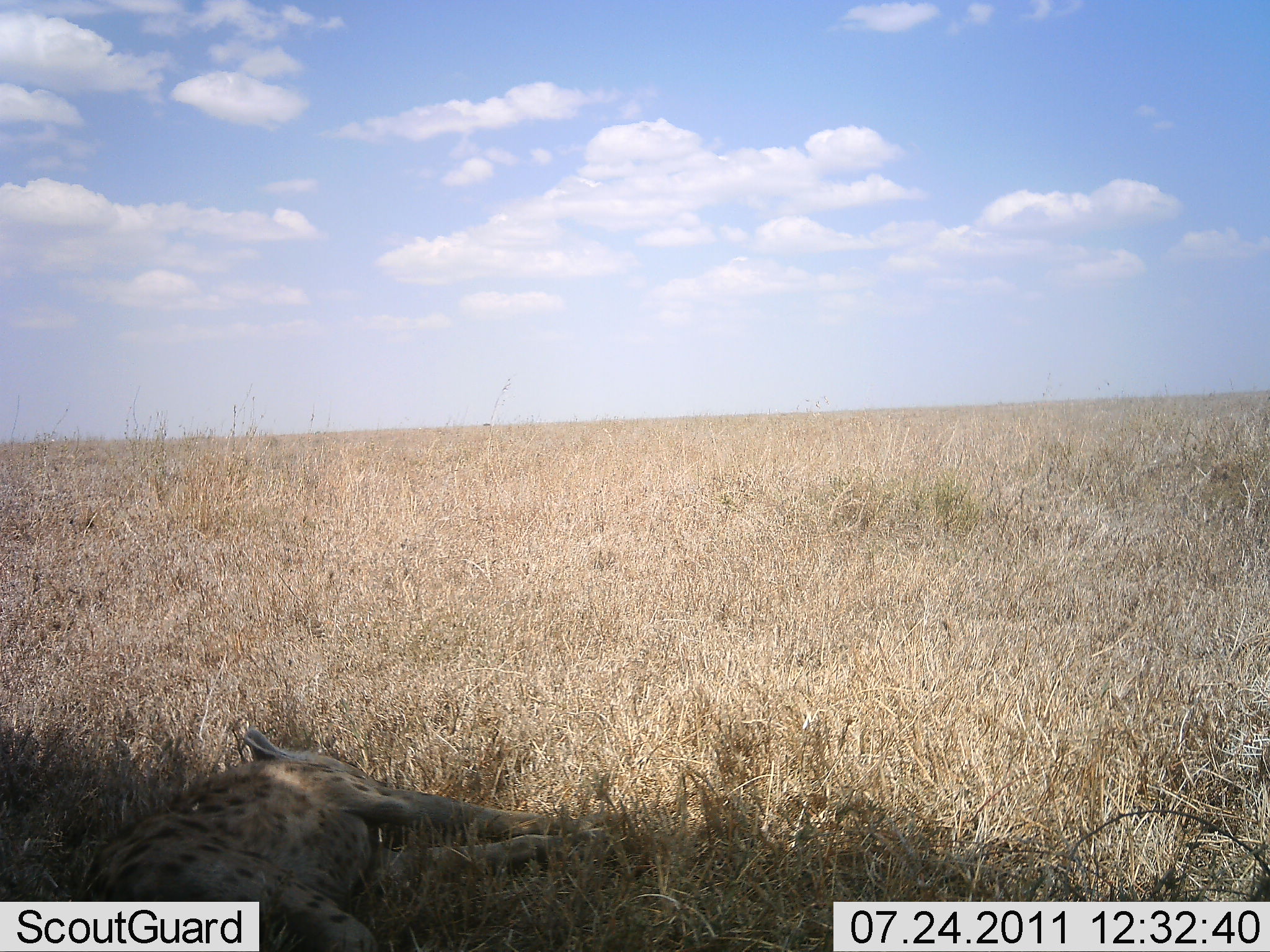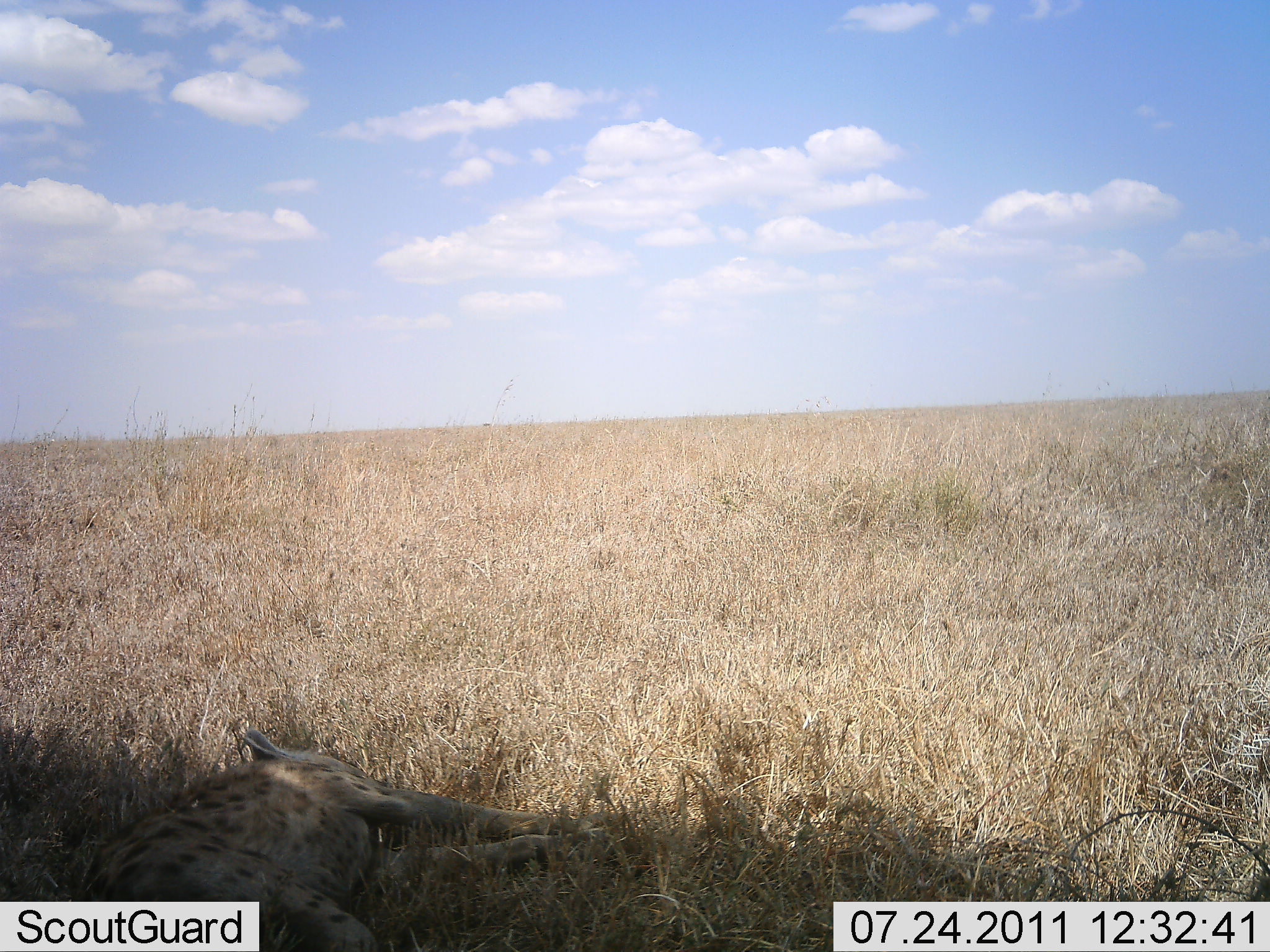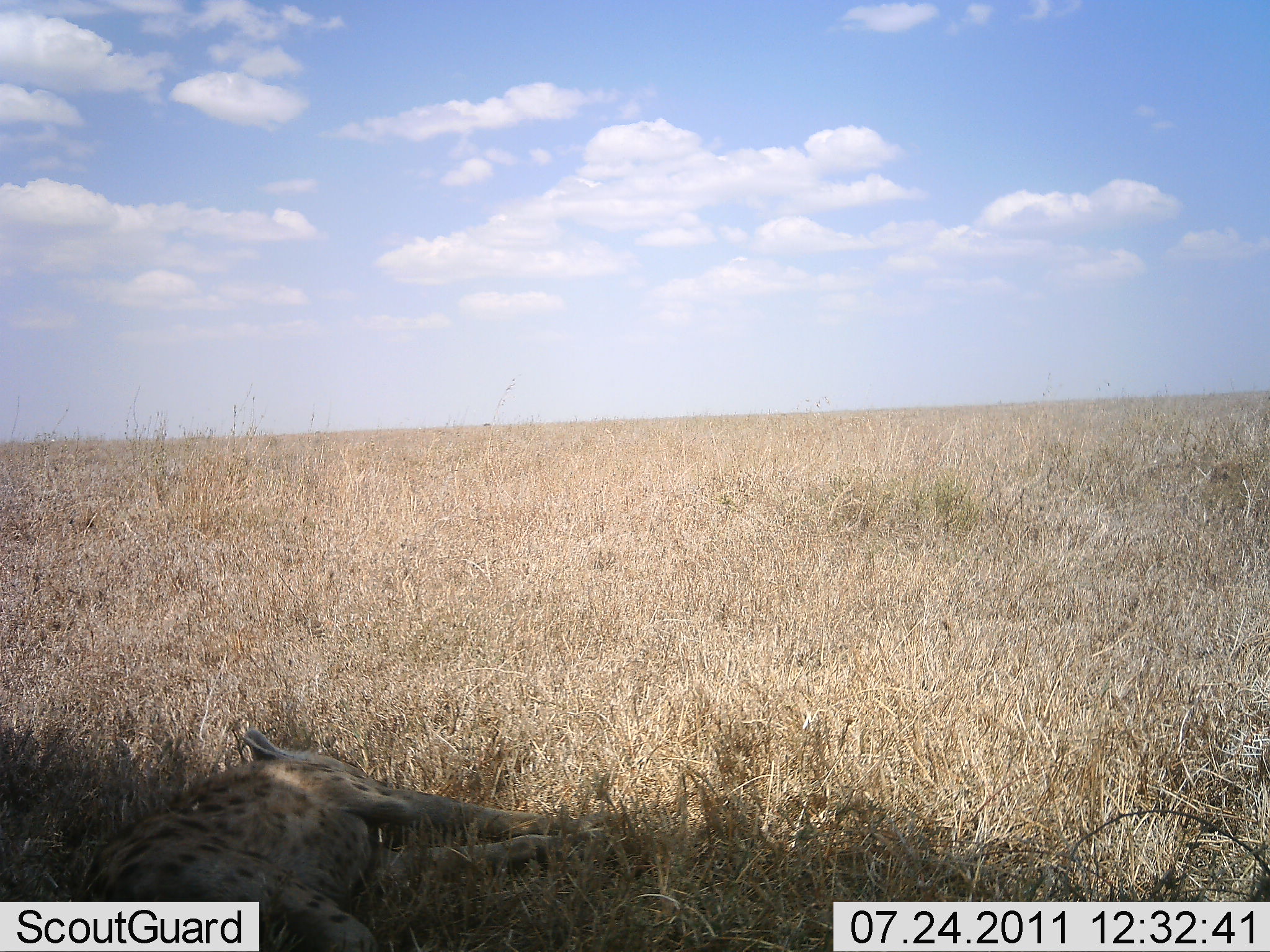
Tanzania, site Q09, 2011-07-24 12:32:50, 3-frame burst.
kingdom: Animalia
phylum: Chordata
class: Mammalia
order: Carnivora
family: Hyaenidae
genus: Crocuta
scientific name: Crocuta crocuta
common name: spotted hyena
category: hyenaspotted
Hyenaspotted (spotted hyena) (Crocuta crocuta), count 1. Behavior (volunteer vote fractions): standing 0%, resting 100%, moving 0%, interacting 0%. Young present (vote fraction): 0%. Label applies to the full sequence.